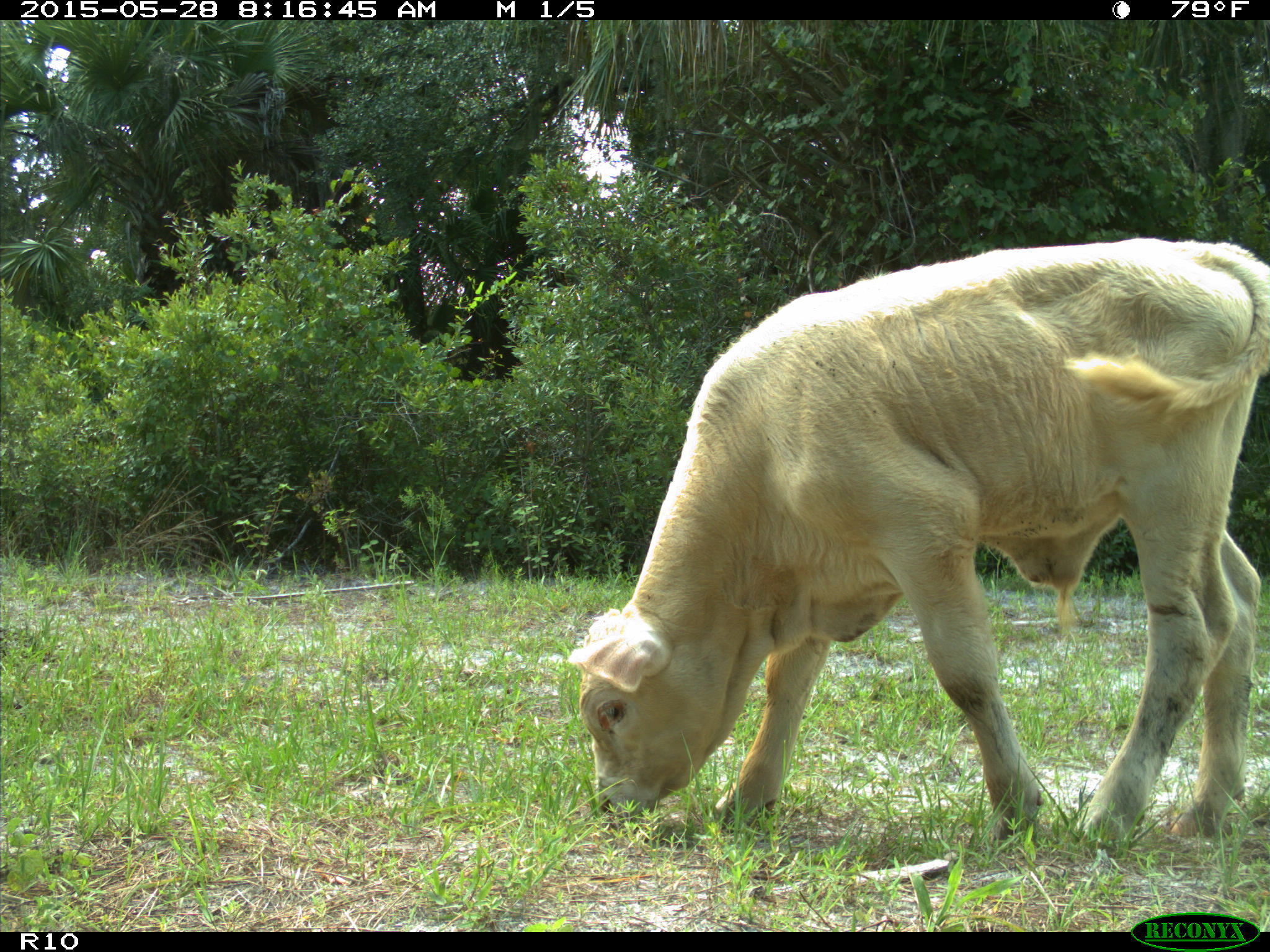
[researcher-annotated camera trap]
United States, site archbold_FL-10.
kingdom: Animalia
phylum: Chordata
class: Mammalia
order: Artiodactyla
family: Bovidae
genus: Bos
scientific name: Bos taurus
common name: domestic cow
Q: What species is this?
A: Bos taurus (domestic cow).